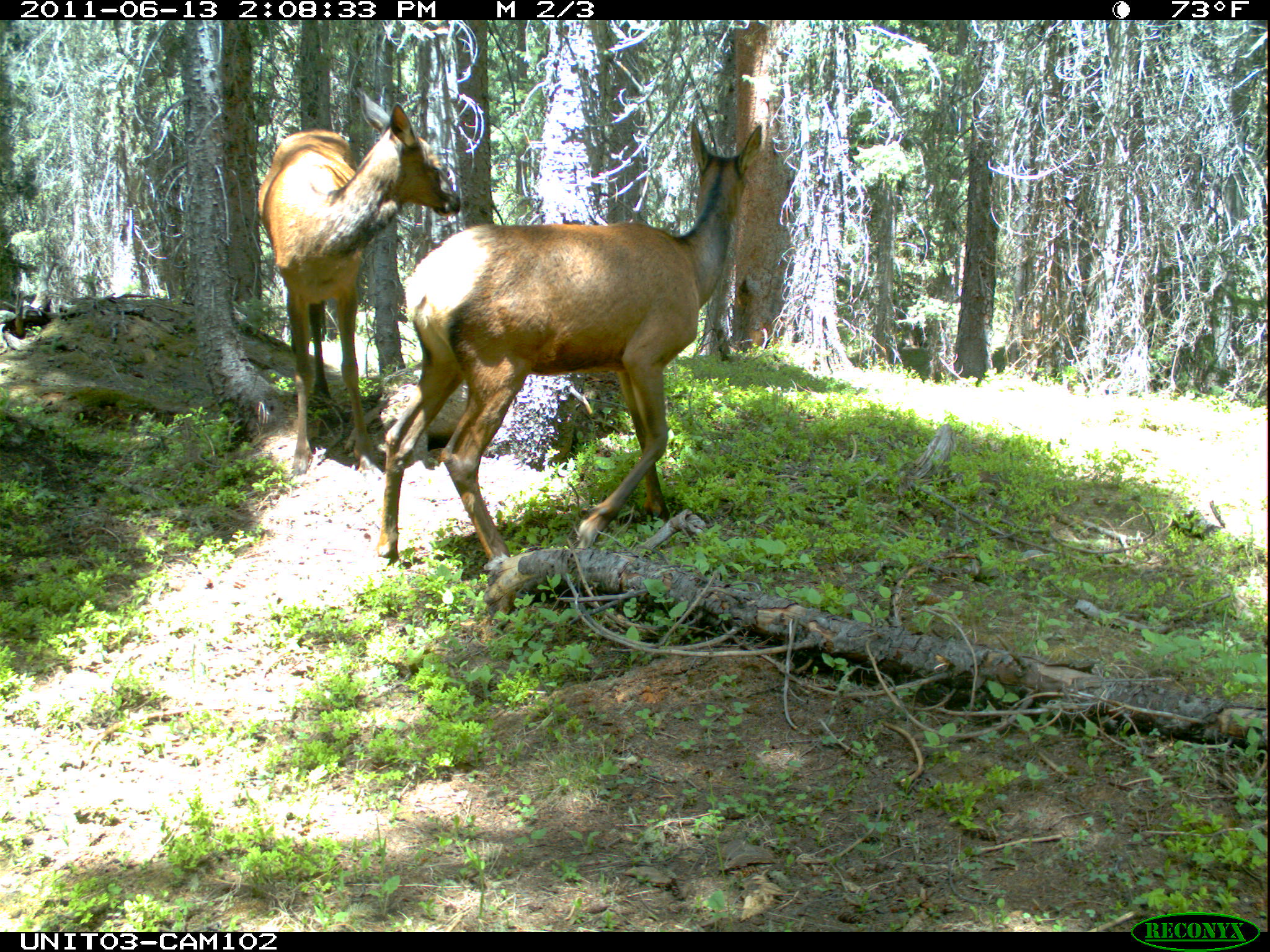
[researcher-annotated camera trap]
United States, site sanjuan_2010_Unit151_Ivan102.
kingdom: Animalia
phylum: Chordata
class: Mammalia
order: Artiodactyla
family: Cervidae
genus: Cervus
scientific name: Cervus elaphus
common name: red deer